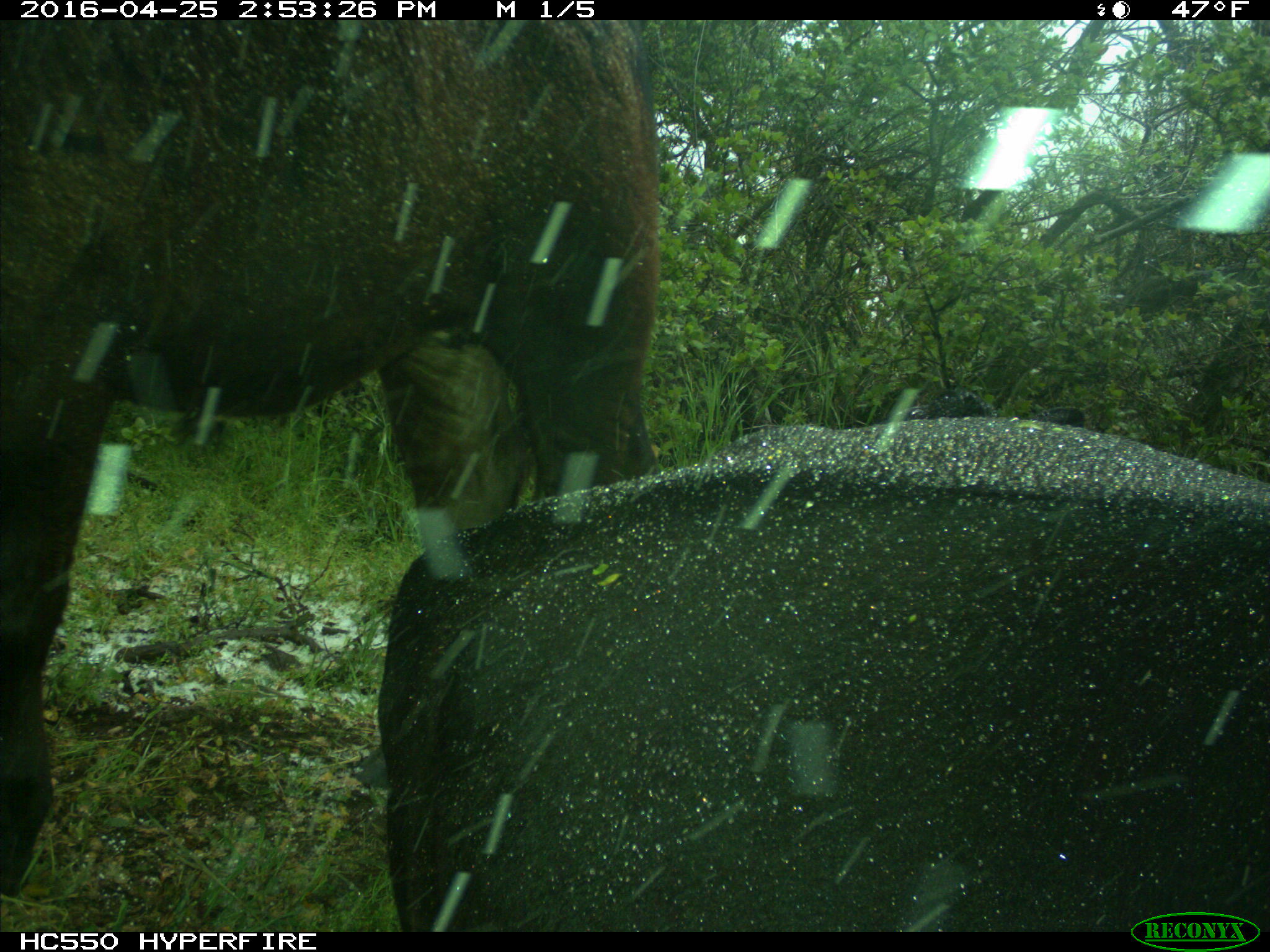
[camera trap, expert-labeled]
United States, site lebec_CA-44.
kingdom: Animalia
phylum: Chordata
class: Mammalia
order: Artiodactyla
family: Bovidae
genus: Bos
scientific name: Bos taurus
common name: domestic cow